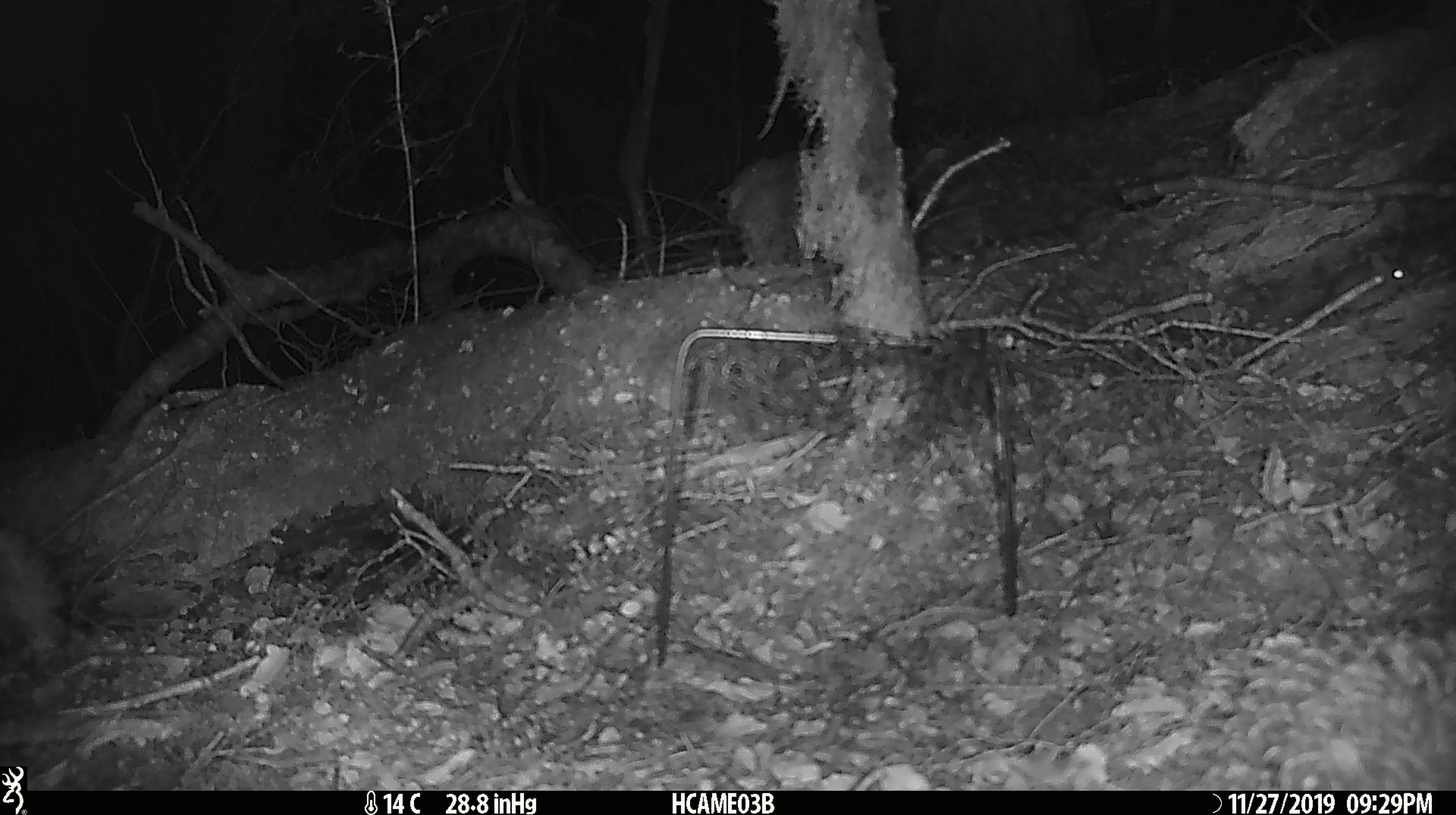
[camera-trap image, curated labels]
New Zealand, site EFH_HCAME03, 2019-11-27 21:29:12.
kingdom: Animalia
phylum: Chordata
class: Mammalia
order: Rodentia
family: Muridae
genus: Mus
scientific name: Mus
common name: mouse